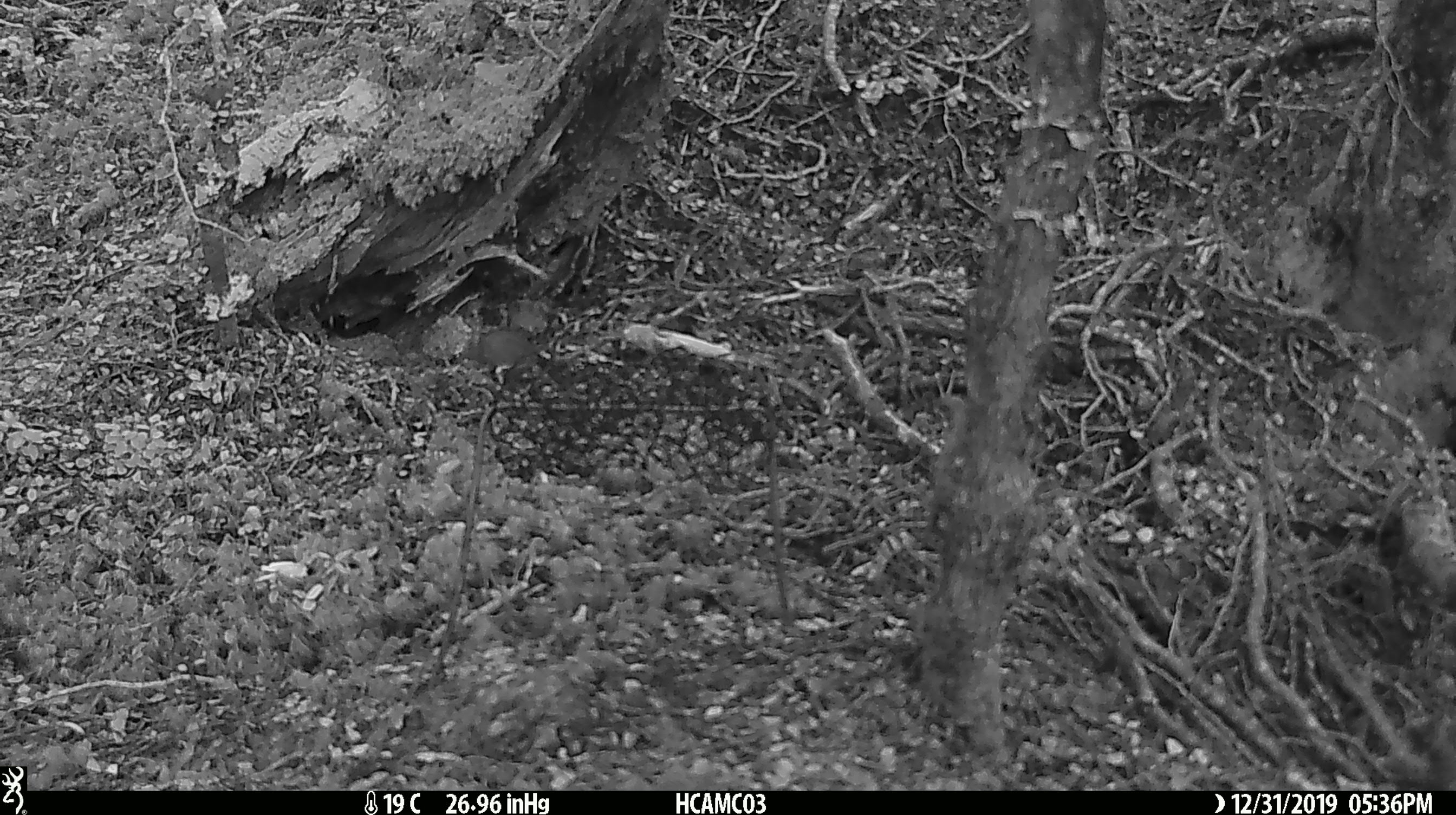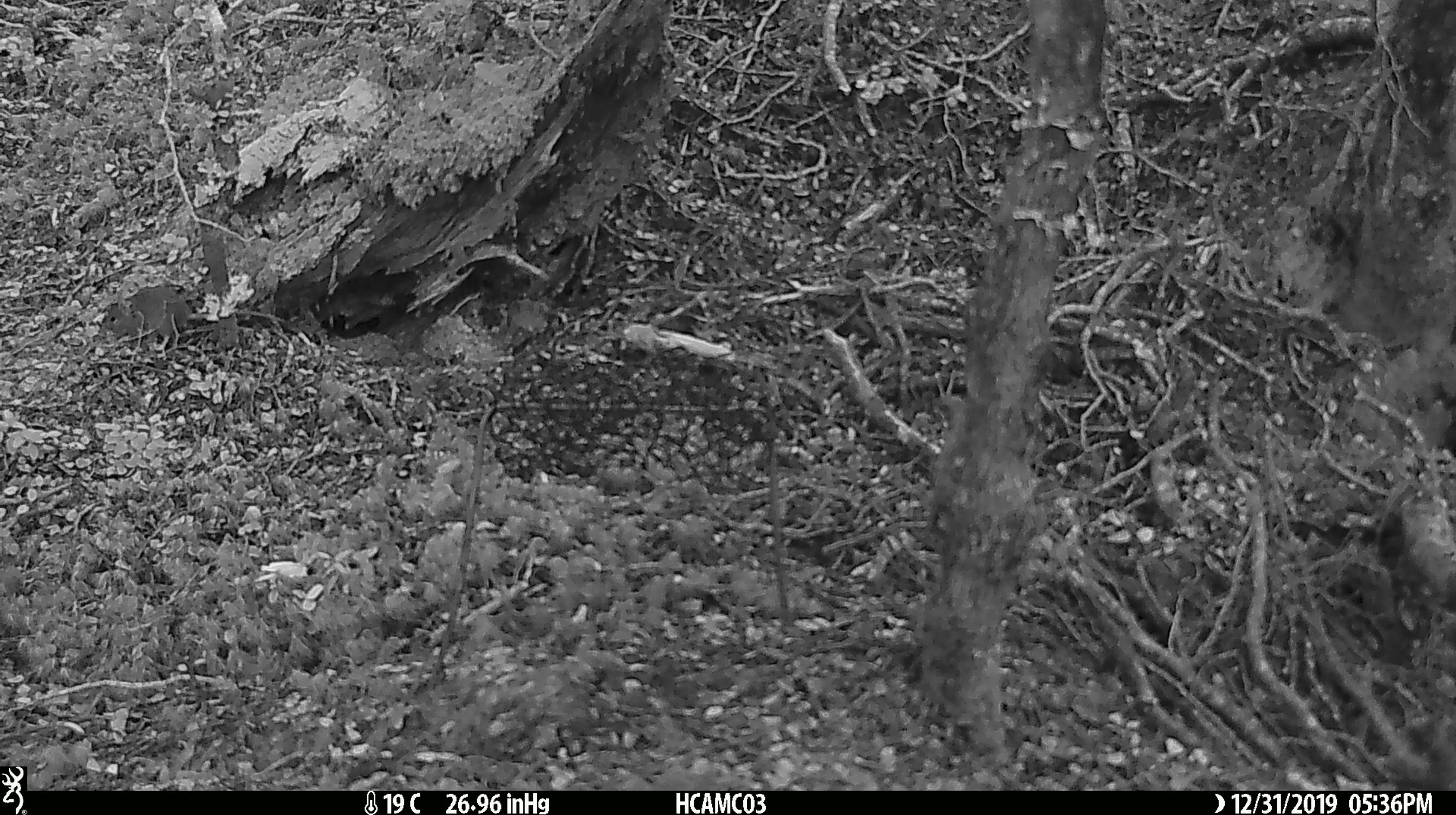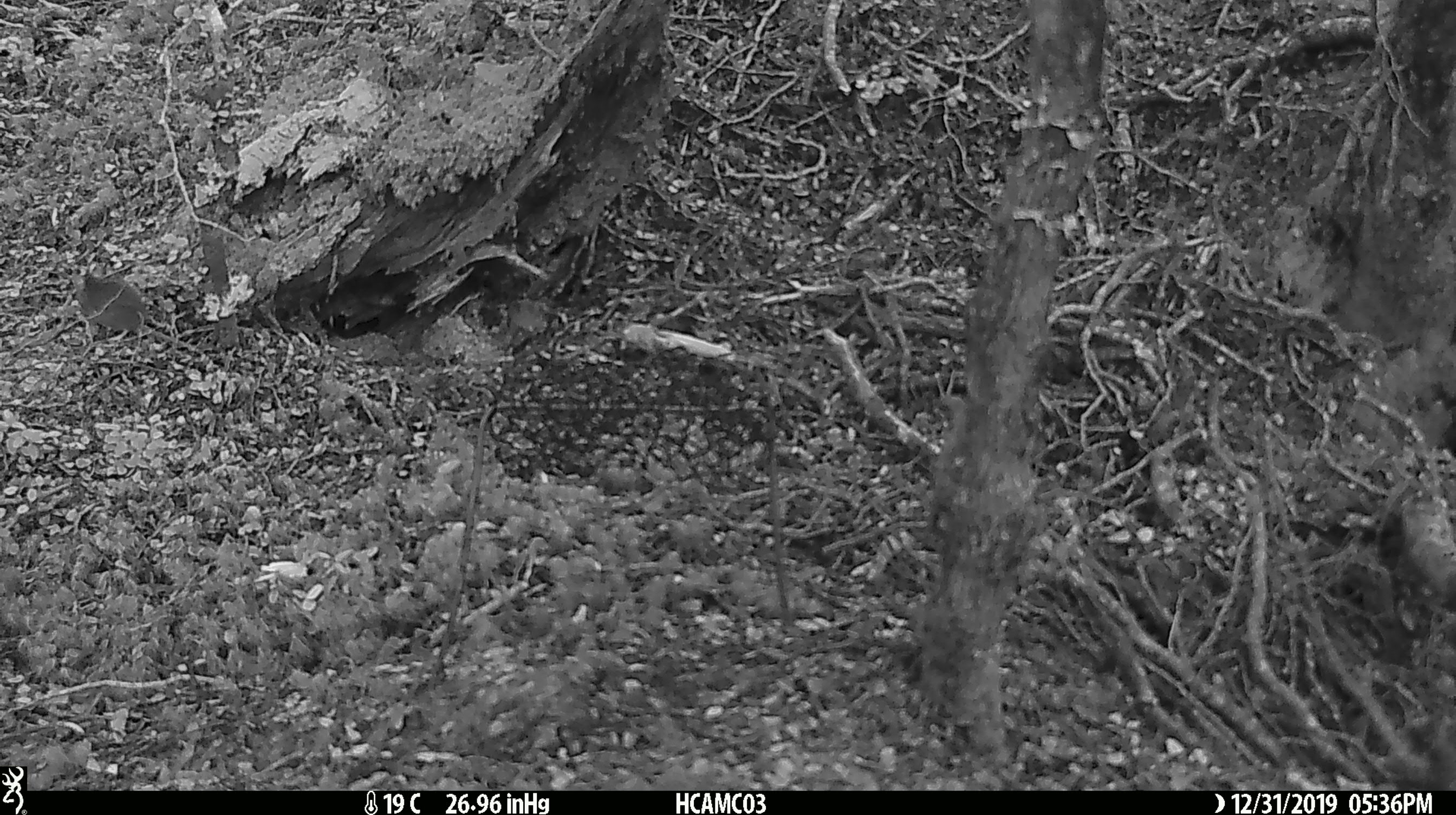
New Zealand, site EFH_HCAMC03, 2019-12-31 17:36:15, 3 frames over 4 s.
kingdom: Animalia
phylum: Chordata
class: Mammalia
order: Rodentia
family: Muridae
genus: Mus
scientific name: Mus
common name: mouse